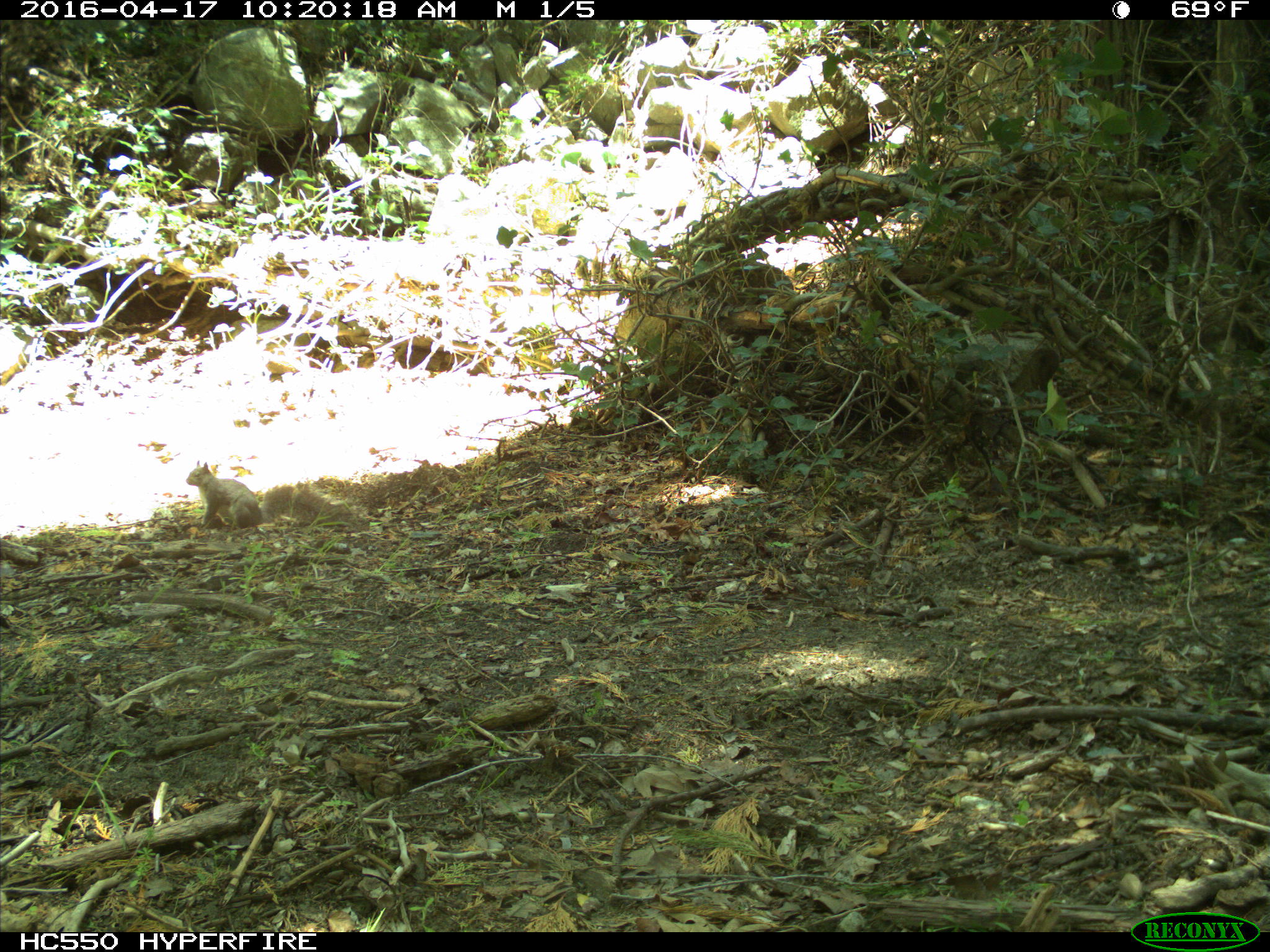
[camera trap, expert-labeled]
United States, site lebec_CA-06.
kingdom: Animalia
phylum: Chordata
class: Mammalia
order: Rodentia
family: Sciuridae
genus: Sciurus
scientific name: Sciurus carolinensis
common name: eastern gray squirrel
Sciurus carolinensis (eastern gray squirrel).